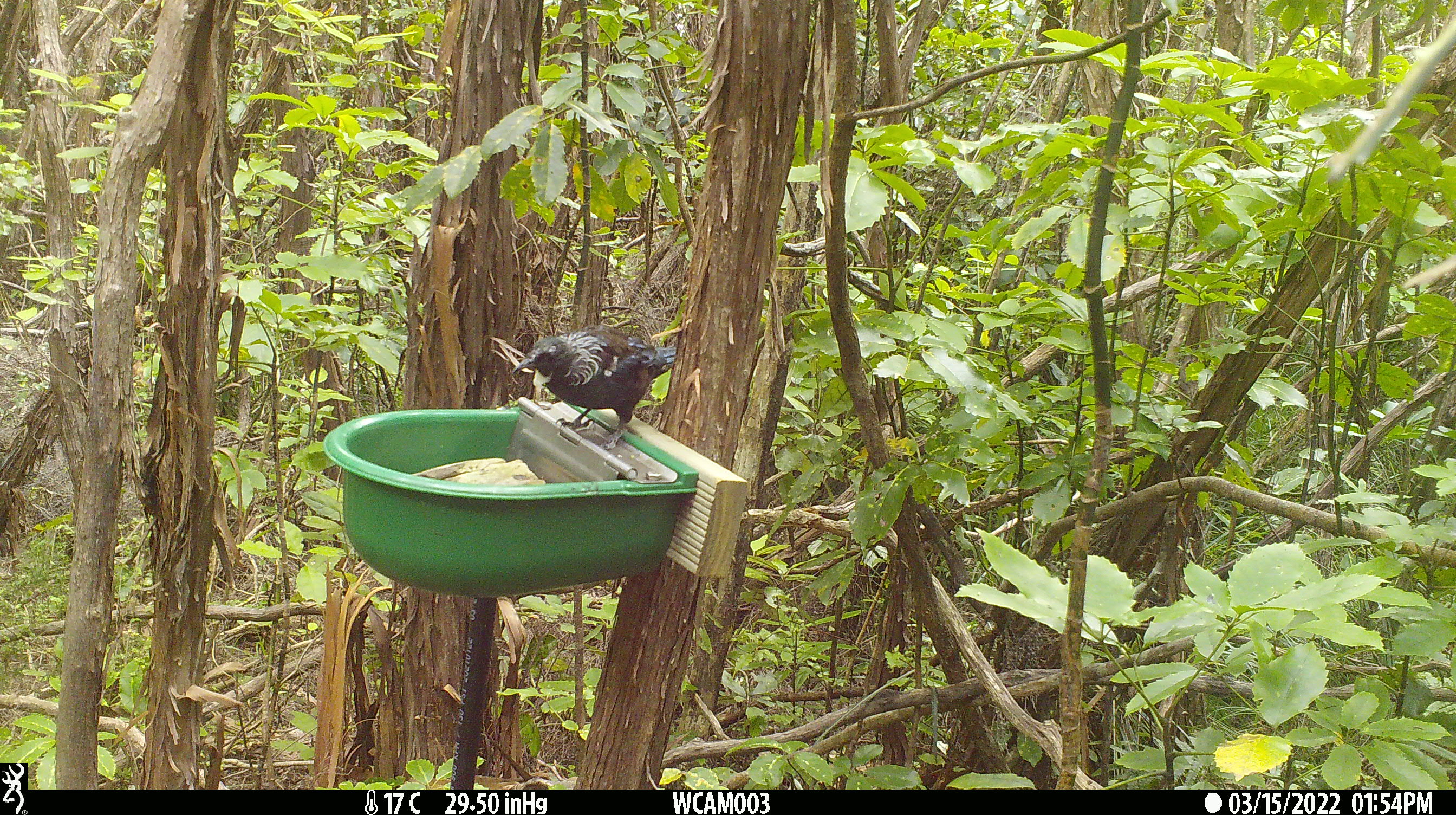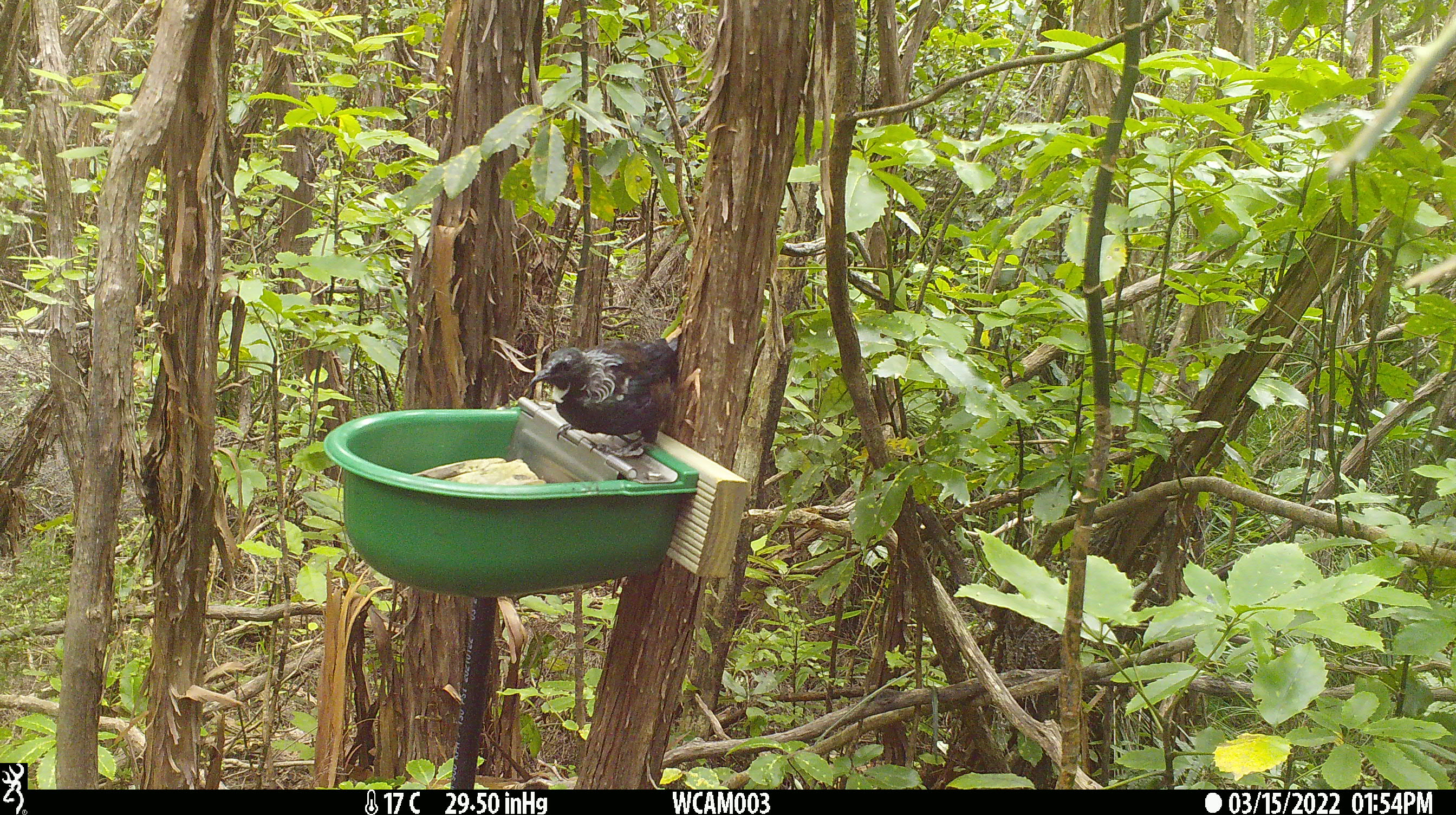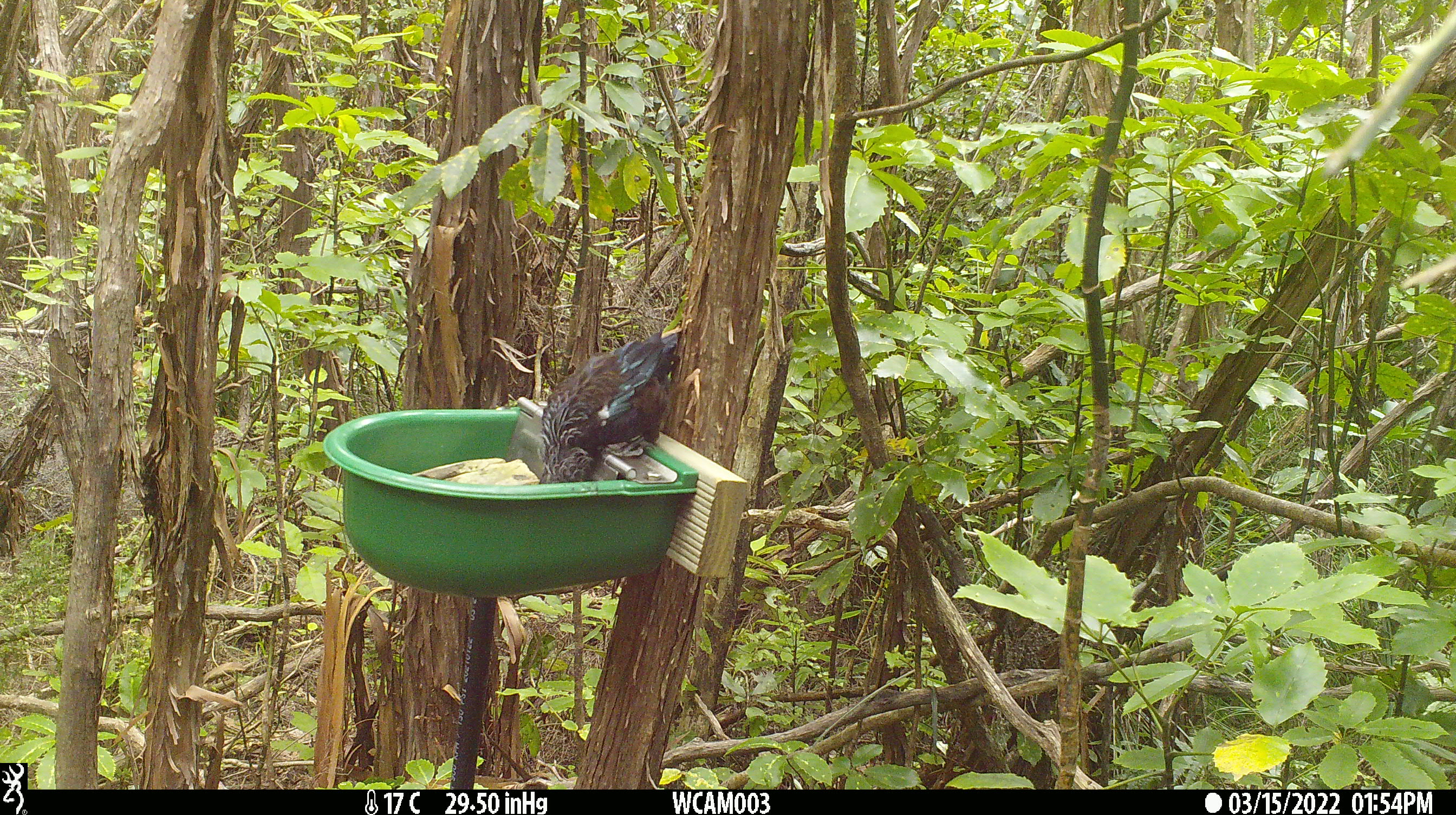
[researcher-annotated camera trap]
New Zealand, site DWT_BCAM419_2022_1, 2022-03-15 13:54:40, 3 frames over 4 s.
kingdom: Animalia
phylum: Chordata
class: Aves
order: Passeriformes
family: Meliphagidae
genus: Prosthemadera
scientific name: Prosthemadera novaeseelandiae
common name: tui